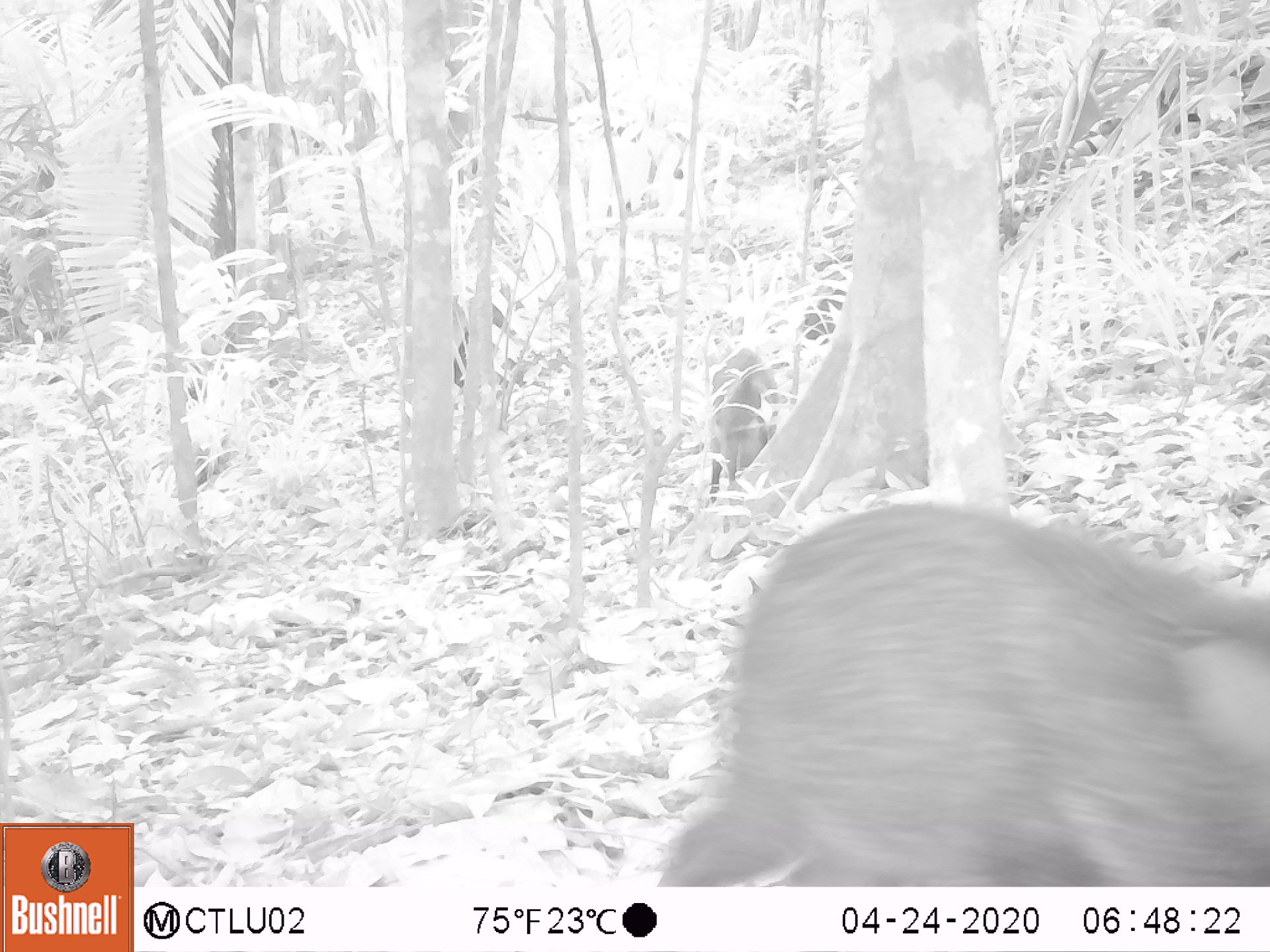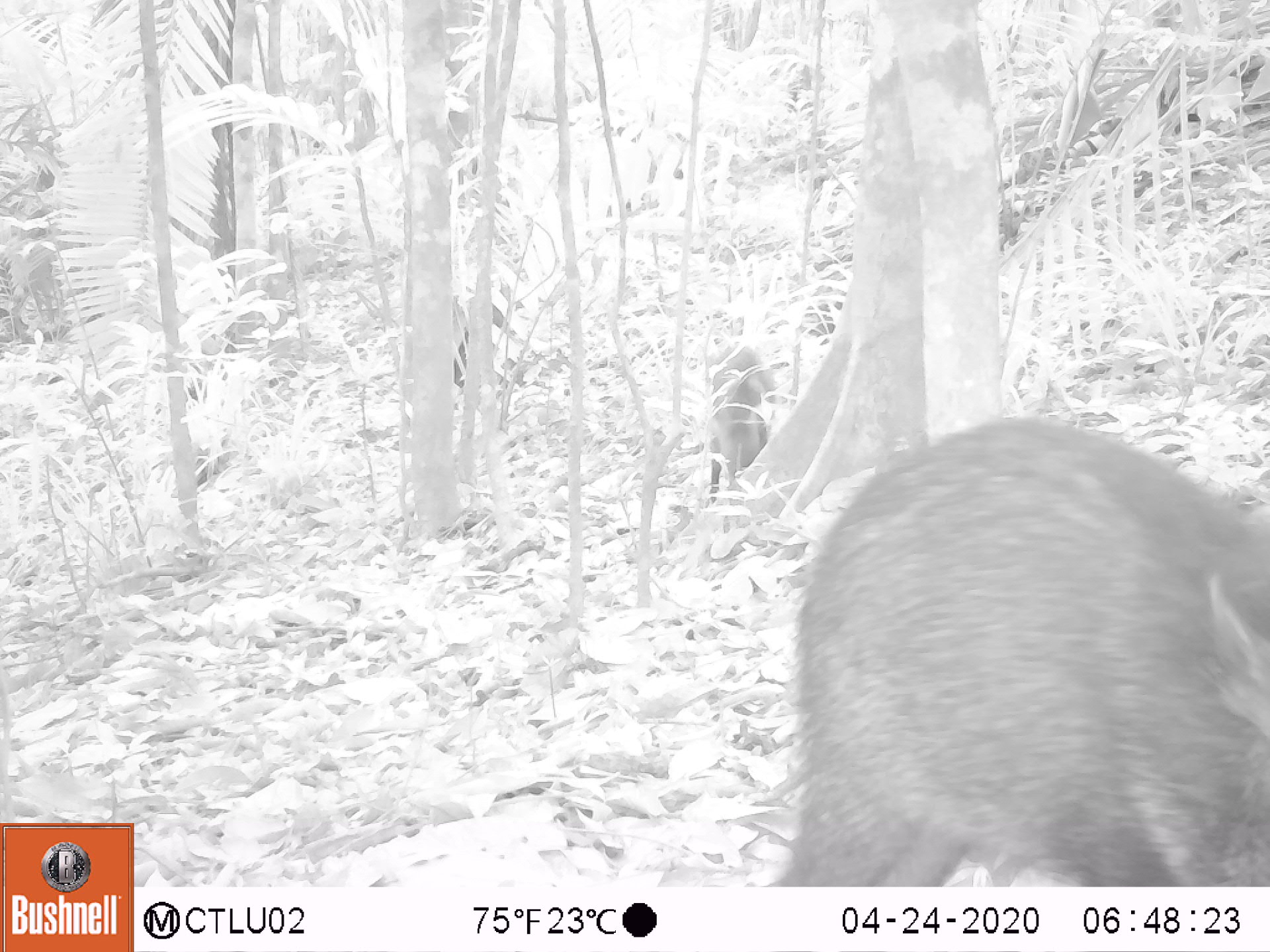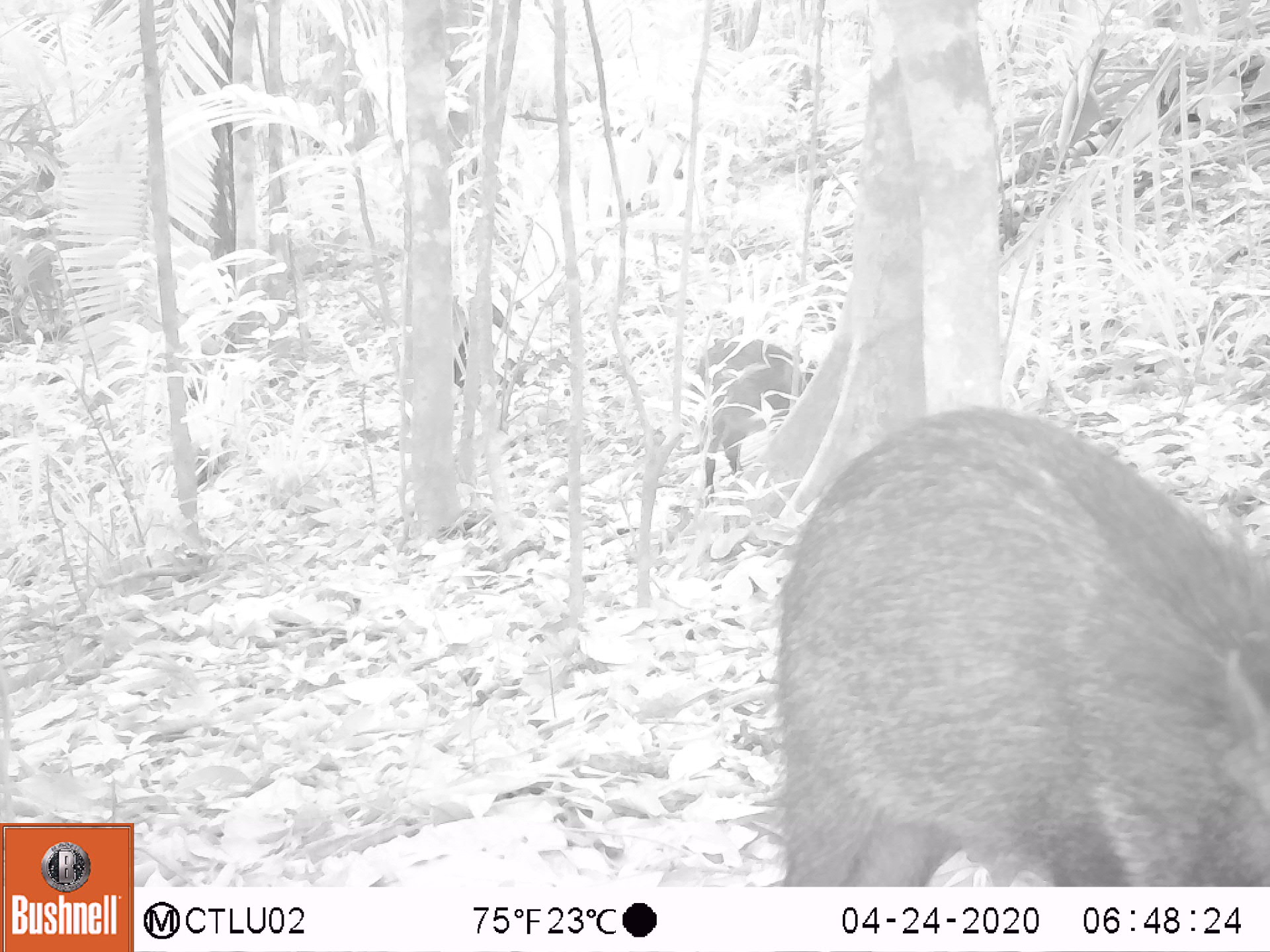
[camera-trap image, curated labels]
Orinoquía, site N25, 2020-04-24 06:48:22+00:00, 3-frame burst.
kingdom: Animalia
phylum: Chordata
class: Mammalia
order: Artiodactyla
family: Tayassuidae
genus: Pecari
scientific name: Pecari tajacu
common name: collared peccary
Collared peccary (Pecari tajacu).